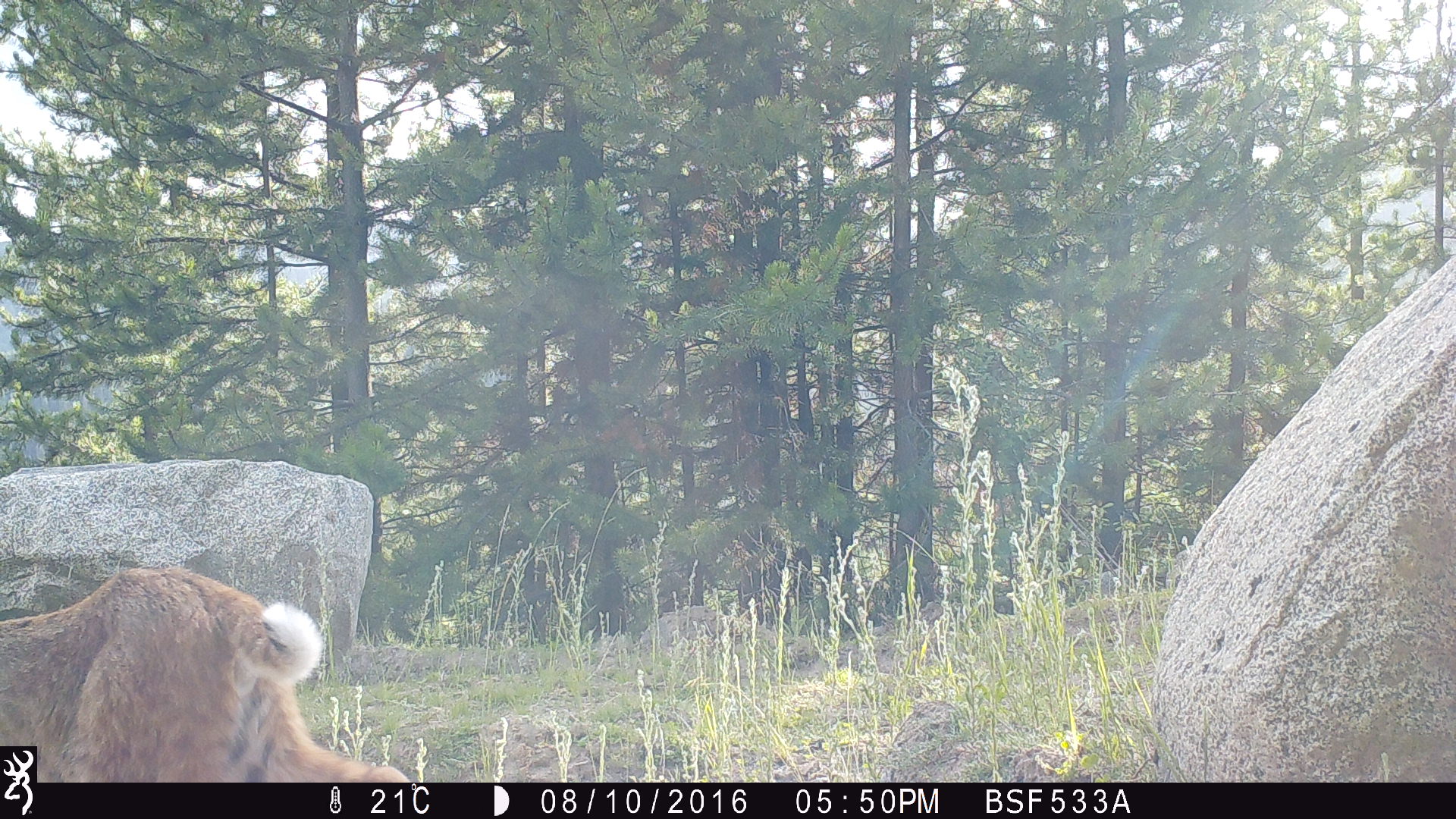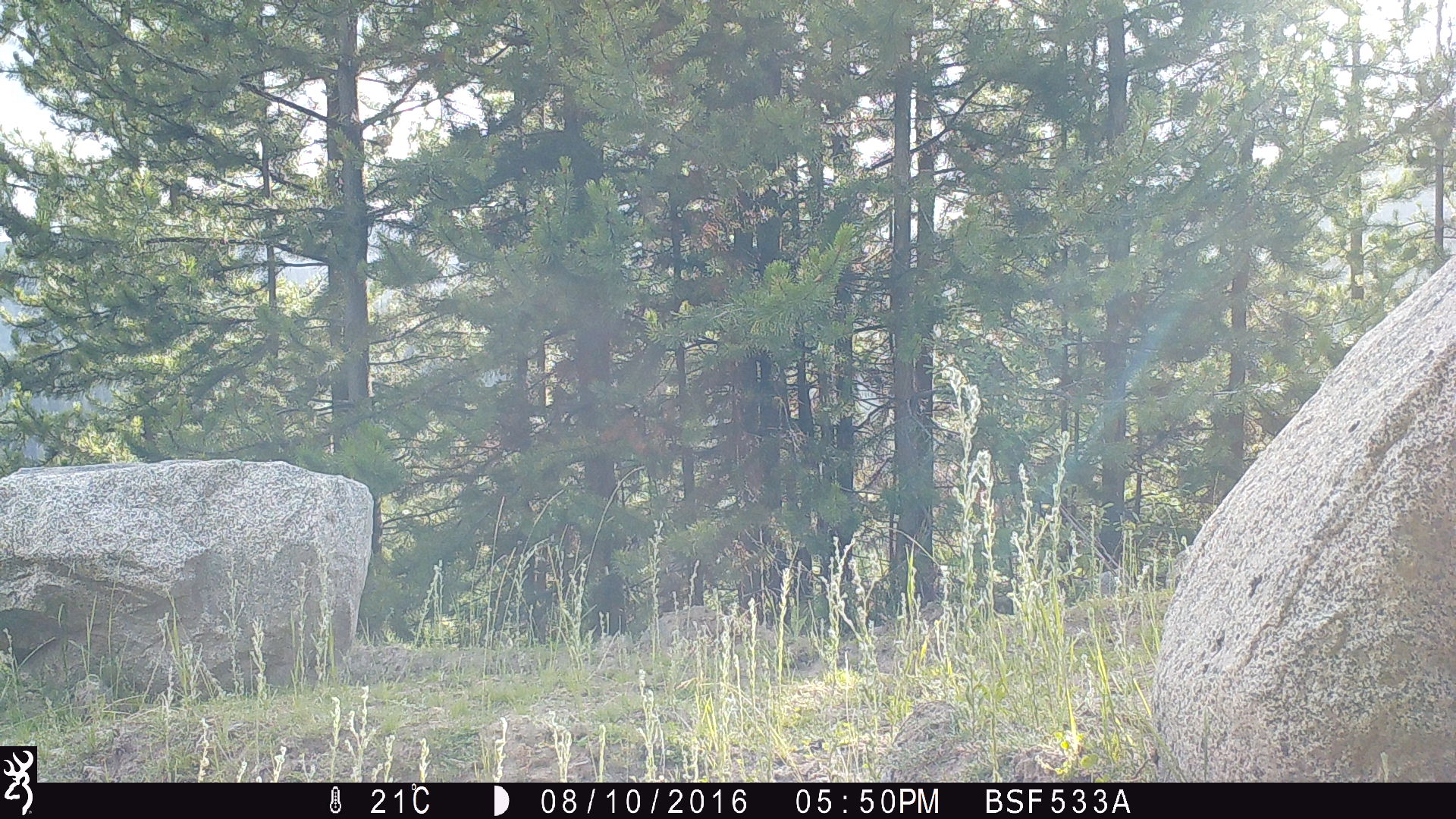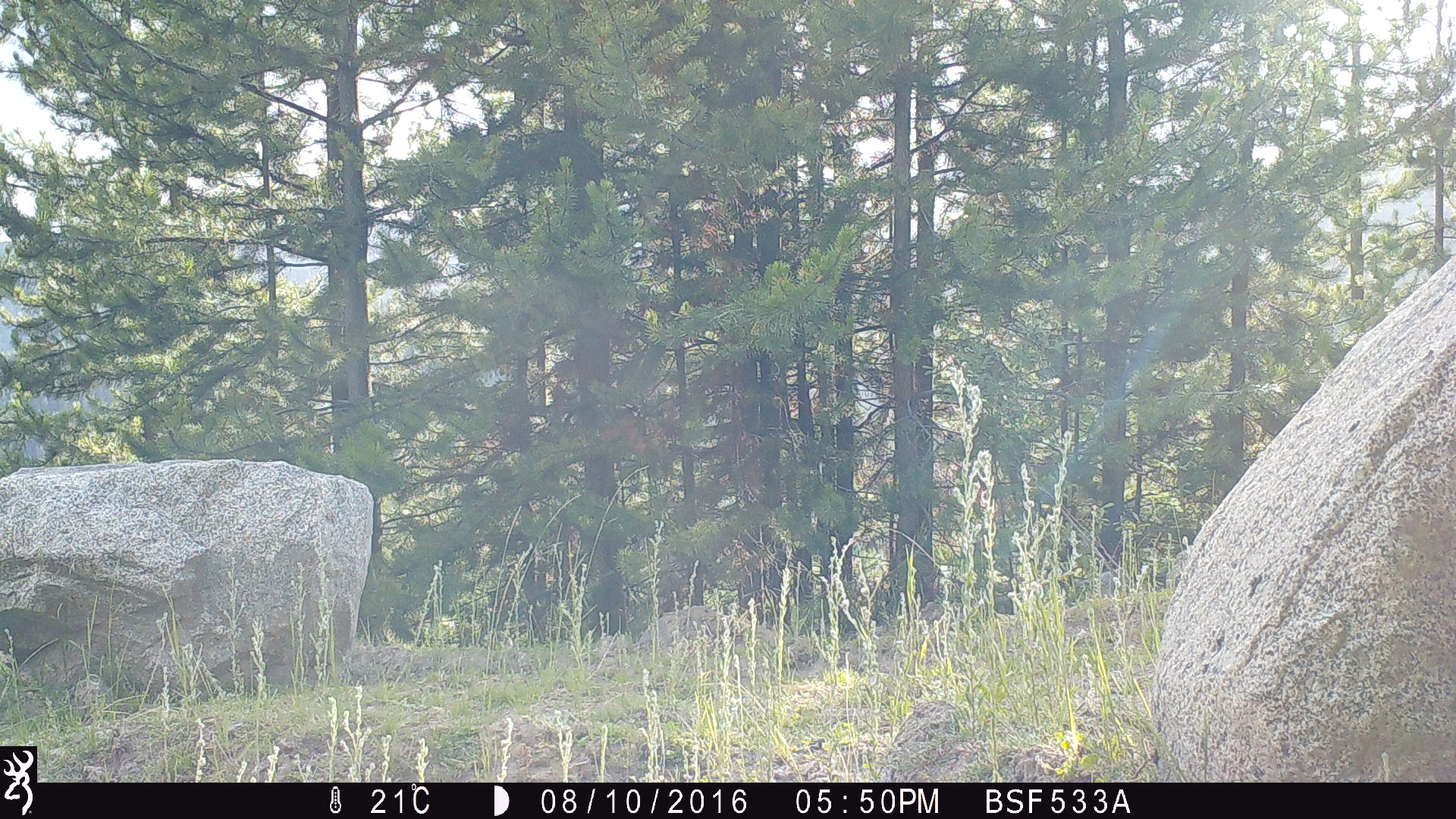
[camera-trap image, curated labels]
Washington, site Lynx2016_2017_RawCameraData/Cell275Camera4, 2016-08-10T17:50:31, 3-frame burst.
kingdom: Animalia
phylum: Chordata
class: Mammalia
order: Carnivora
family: Felidae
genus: Lynx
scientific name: Lynx rufus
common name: bobcat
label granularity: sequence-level